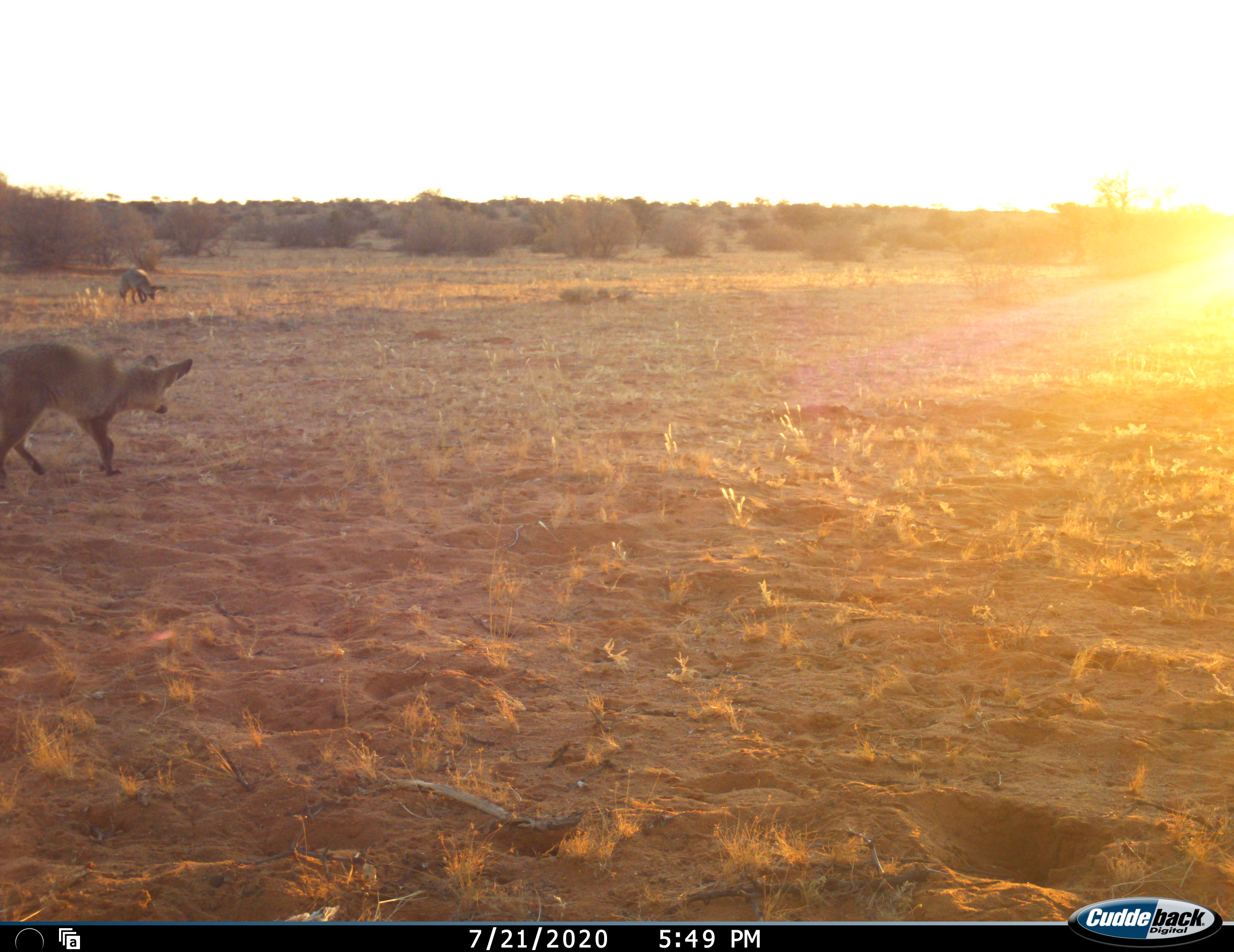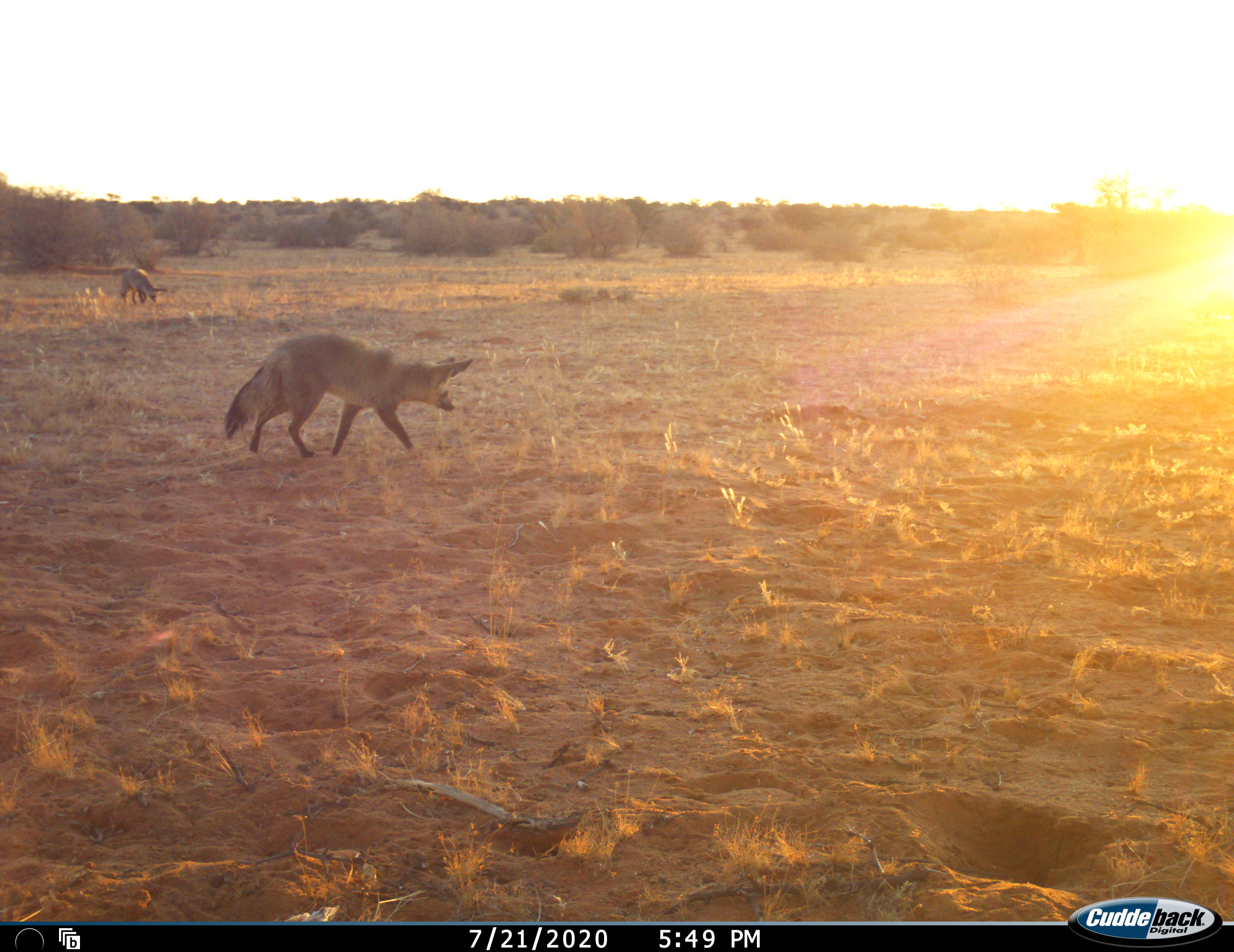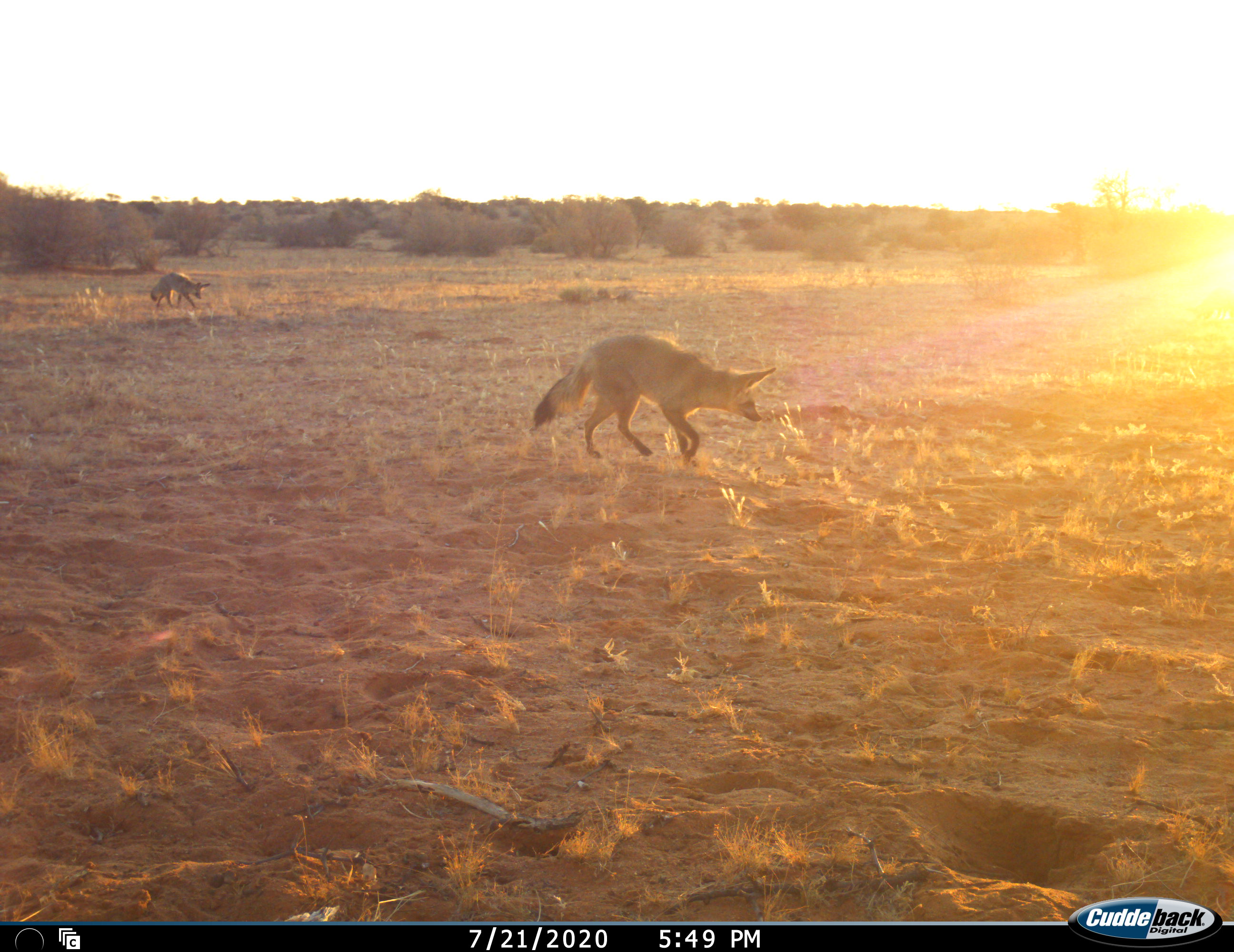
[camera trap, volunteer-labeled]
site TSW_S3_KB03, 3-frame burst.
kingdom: Animalia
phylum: Chordata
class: Mammalia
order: Carnivora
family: Canidae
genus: Otocyon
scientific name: Otocyon megalotis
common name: bat-eared fox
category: foxbateared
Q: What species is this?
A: Foxbateared (bat-eared fox) (Otocyon megalotis).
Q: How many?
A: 2.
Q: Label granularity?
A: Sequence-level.